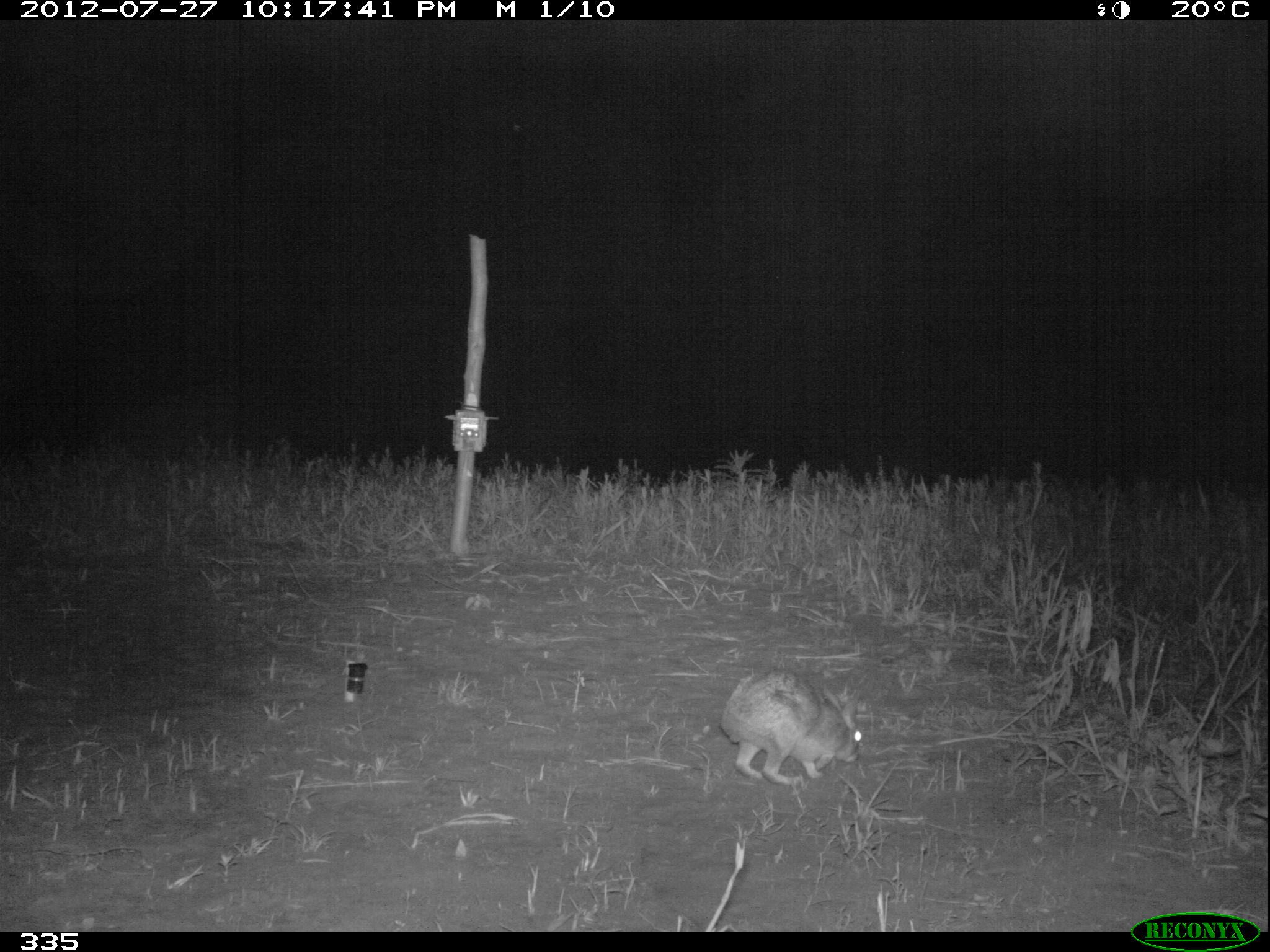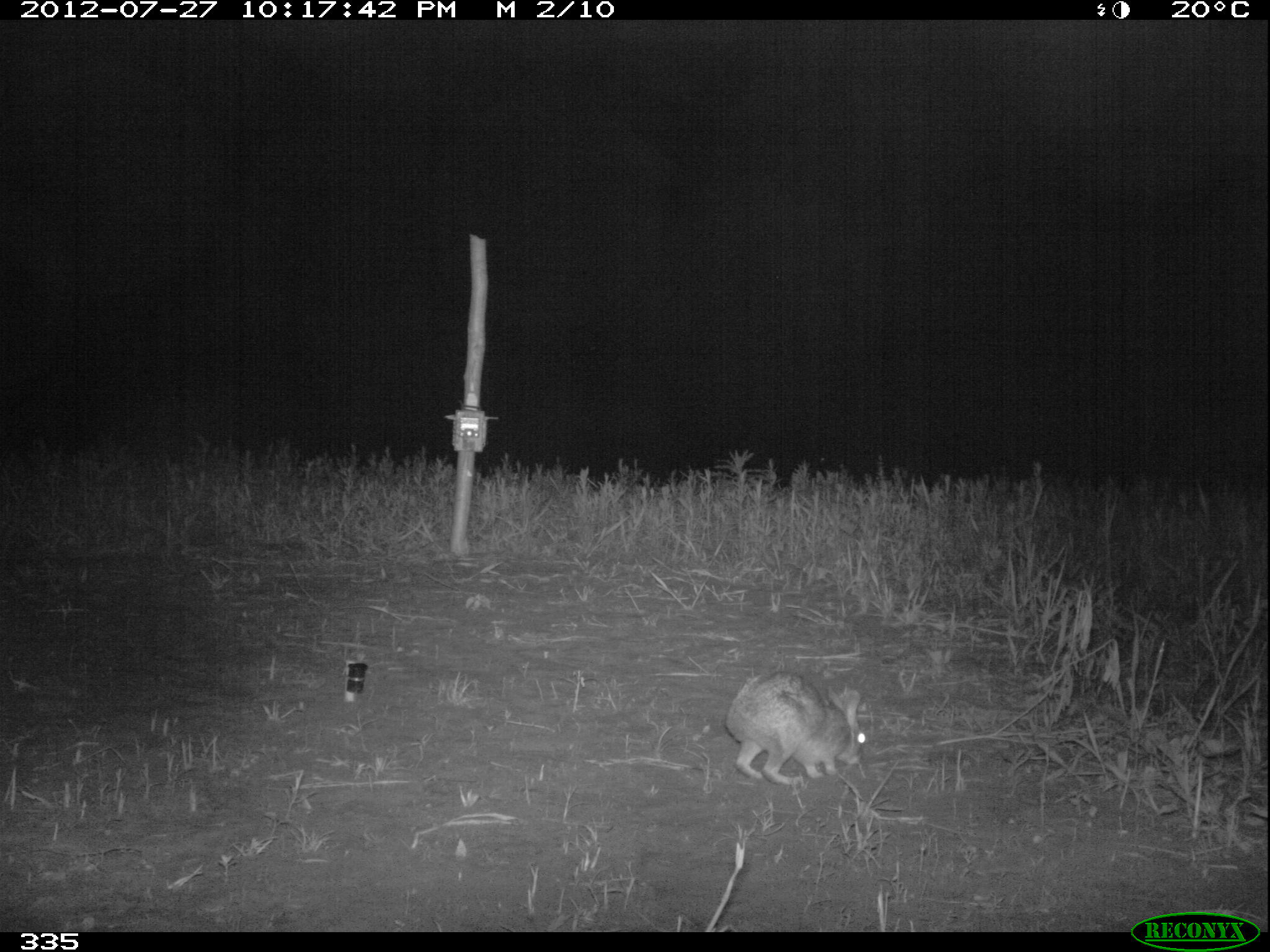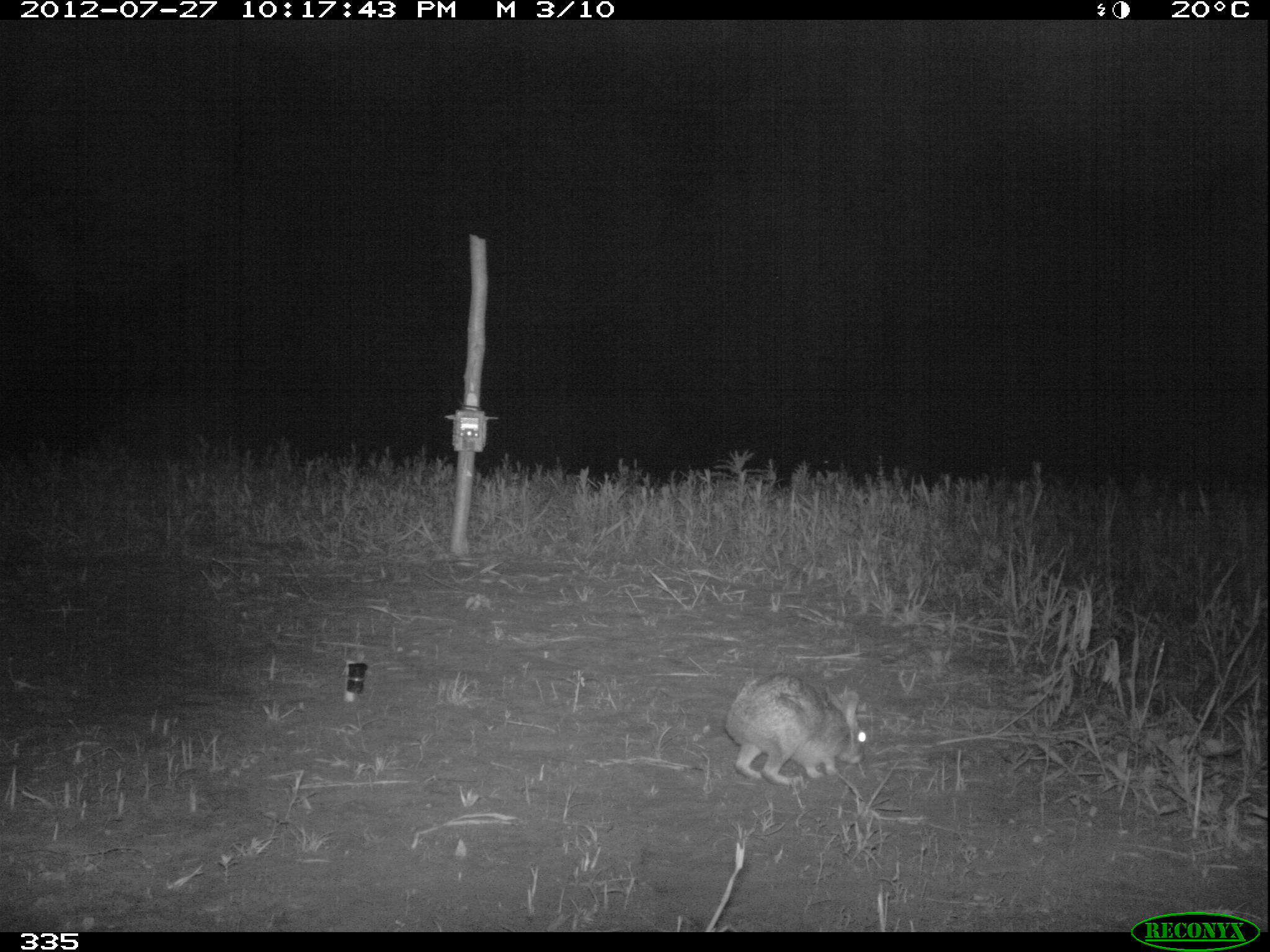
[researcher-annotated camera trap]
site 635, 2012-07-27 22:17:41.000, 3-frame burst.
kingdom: Animalia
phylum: Chordata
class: Mammalia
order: Lagomorpha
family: Leporidae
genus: Sylvilagus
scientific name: Sylvilagus brasiliensis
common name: tapeti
Sylvilagus brasiliensis (tapeti).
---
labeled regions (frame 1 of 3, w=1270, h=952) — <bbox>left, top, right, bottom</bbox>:
sylvilagus brasiliensis: <bbox>718, 667, 862, 787</bbox>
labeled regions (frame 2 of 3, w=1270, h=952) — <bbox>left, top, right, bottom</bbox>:
sylvilagus brasiliensis: <bbox>723, 669, 866, 787</bbox>